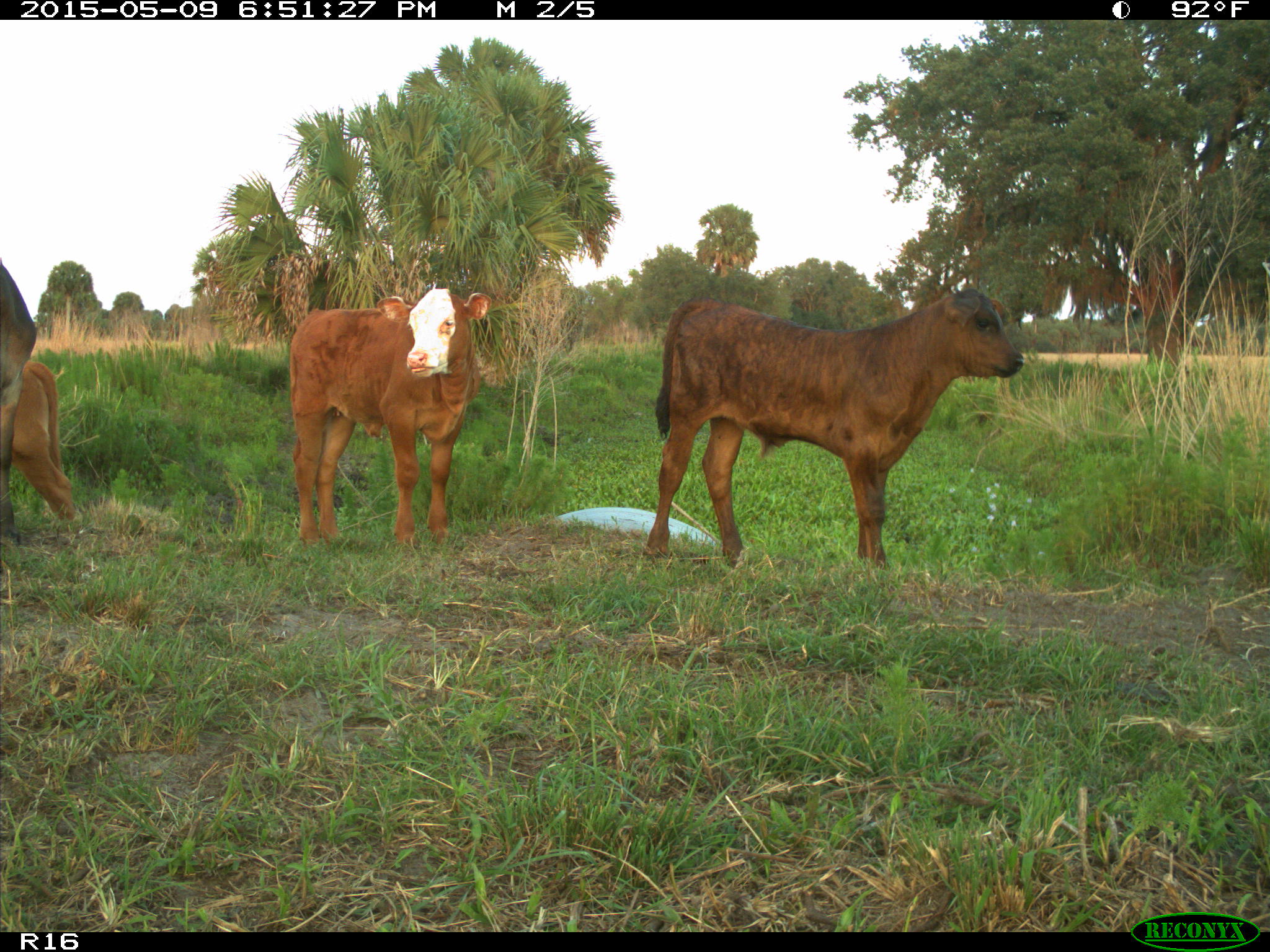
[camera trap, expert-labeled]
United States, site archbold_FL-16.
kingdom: Animalia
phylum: Chordata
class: Mammalia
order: Artiodactyla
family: Bovidae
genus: Bos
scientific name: Bos taurus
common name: domestic cow